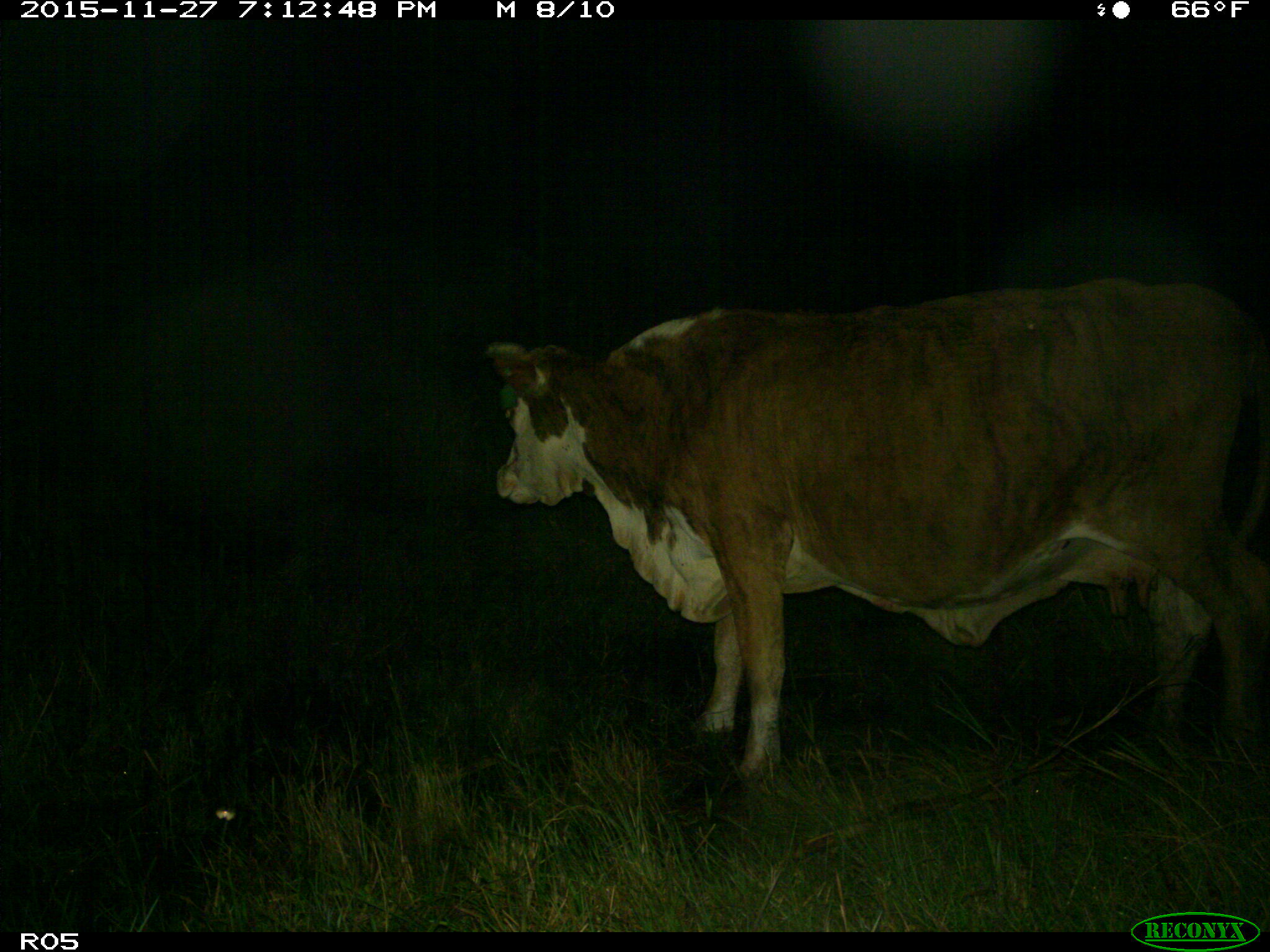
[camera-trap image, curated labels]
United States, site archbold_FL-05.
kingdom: Animalia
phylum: Chordata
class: Mammalia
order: Artiodactyla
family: Bovidae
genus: Bos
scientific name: Bos taurus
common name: domestic cow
Bos taurus (domestic cow).